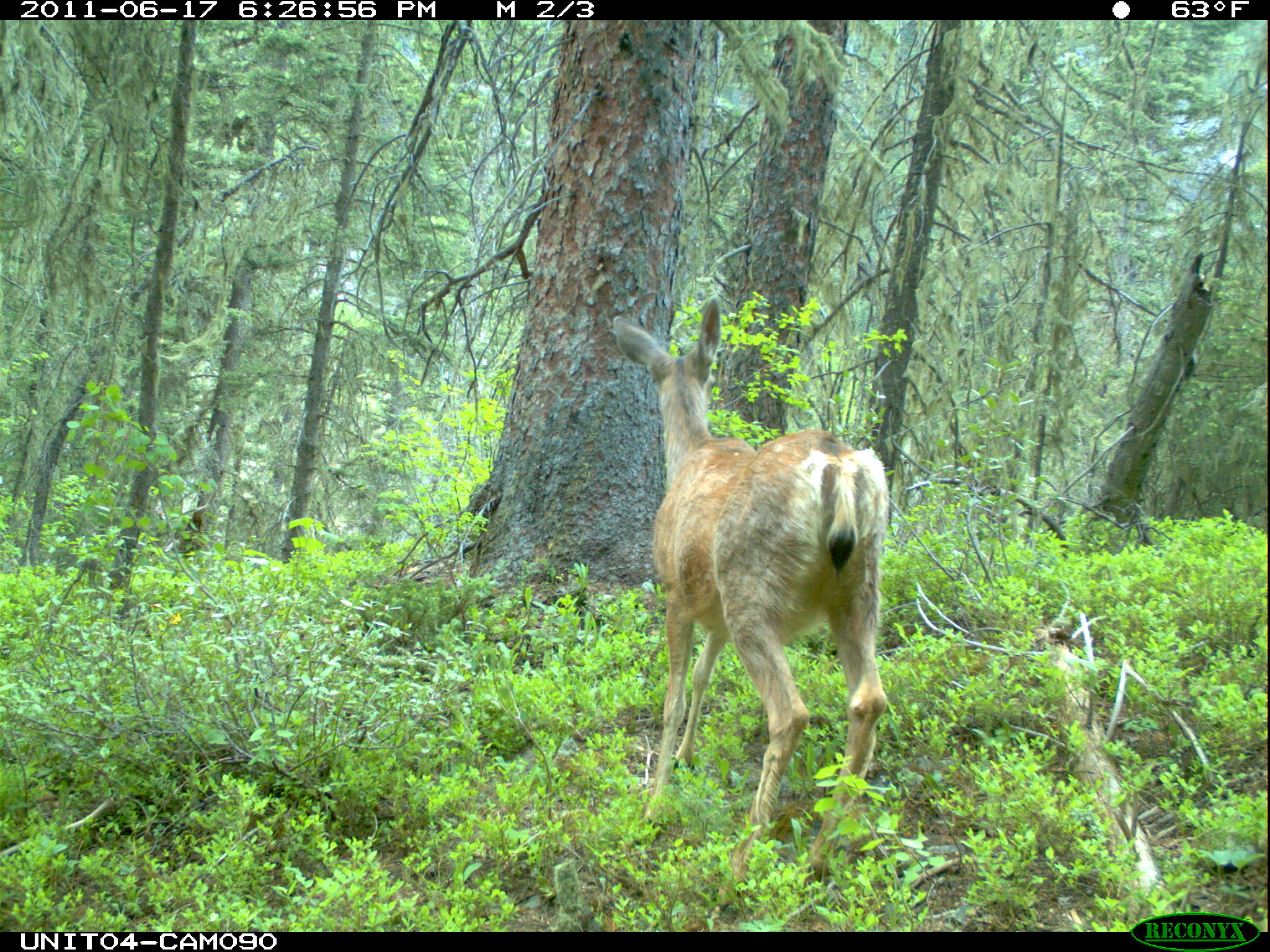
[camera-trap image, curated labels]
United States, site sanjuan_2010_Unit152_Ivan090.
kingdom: Animalia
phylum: Chordata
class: Mammalia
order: Artiodactyla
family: Cervidae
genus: Odocoileus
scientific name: Odocoileus hemionus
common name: mule deer